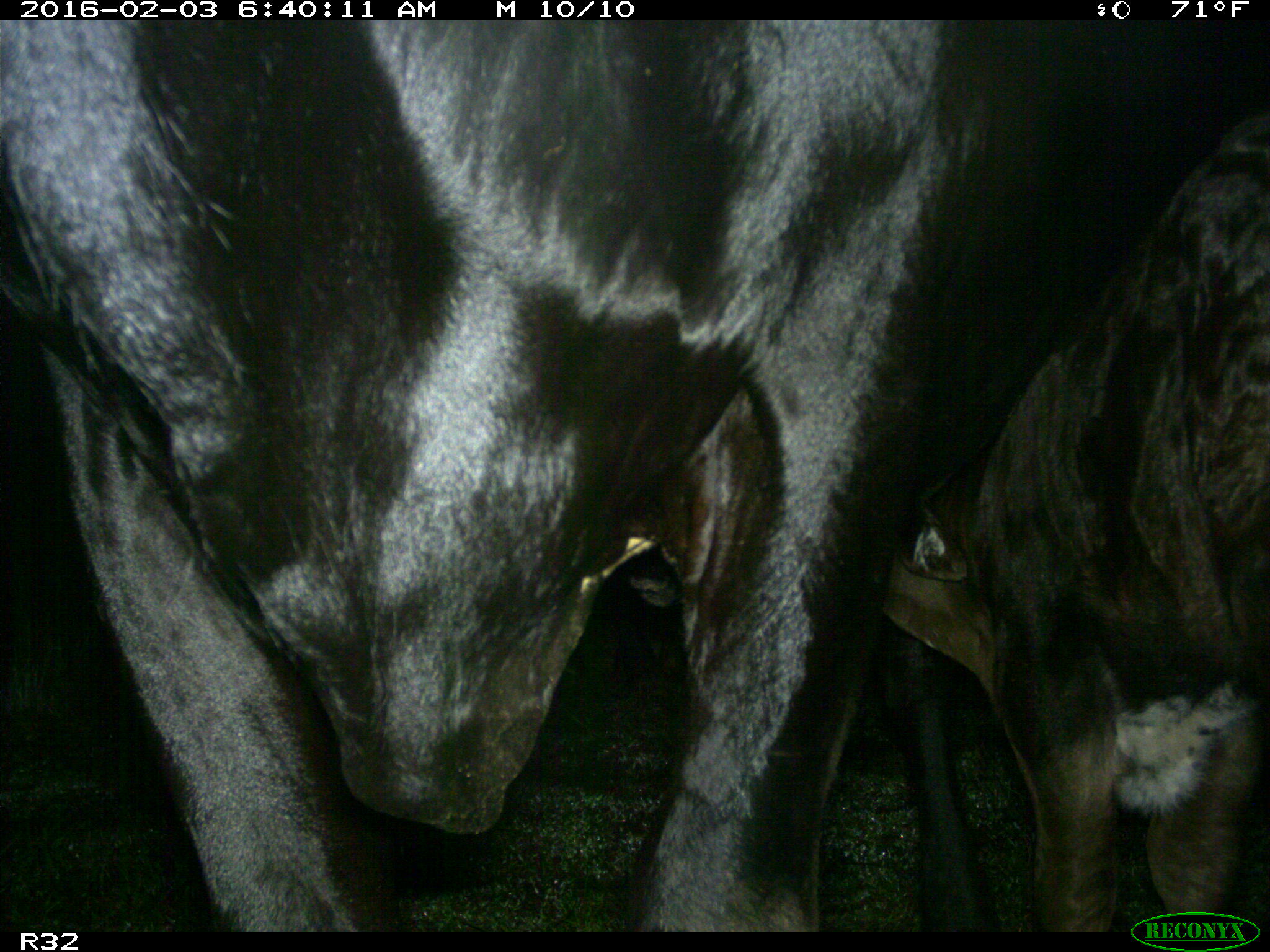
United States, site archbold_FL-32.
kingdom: Animalia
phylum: Chordata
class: Mammalia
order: Artiodactyla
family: Bovidae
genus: Bos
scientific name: Bos taurus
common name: domestic cow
Bos taurus (domestic cow).